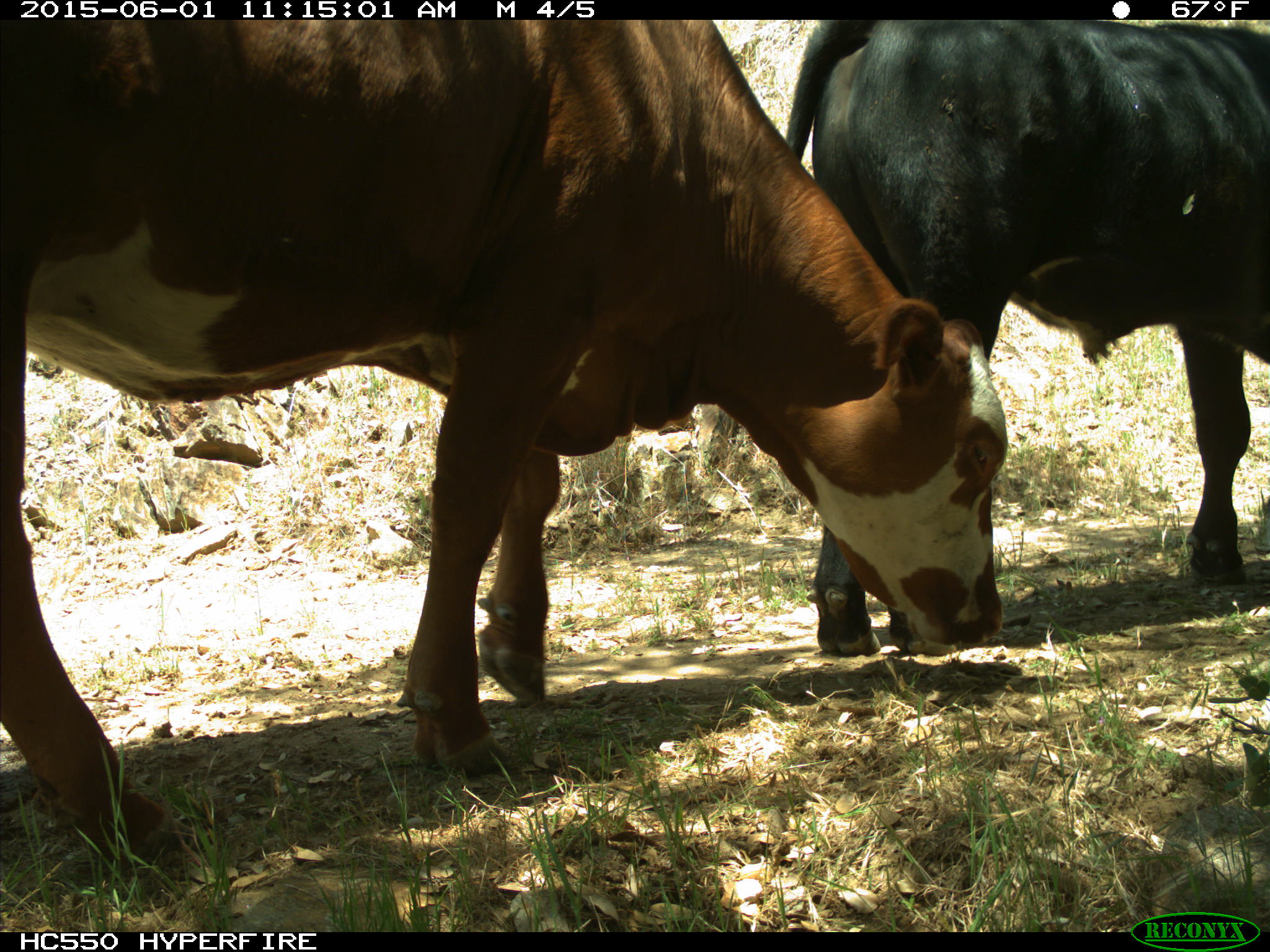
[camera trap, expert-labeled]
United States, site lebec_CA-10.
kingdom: Animalia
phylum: Chordata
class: Mammalia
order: Artiodactyla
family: Bovidae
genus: Bos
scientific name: Bos taurus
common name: domestic cow